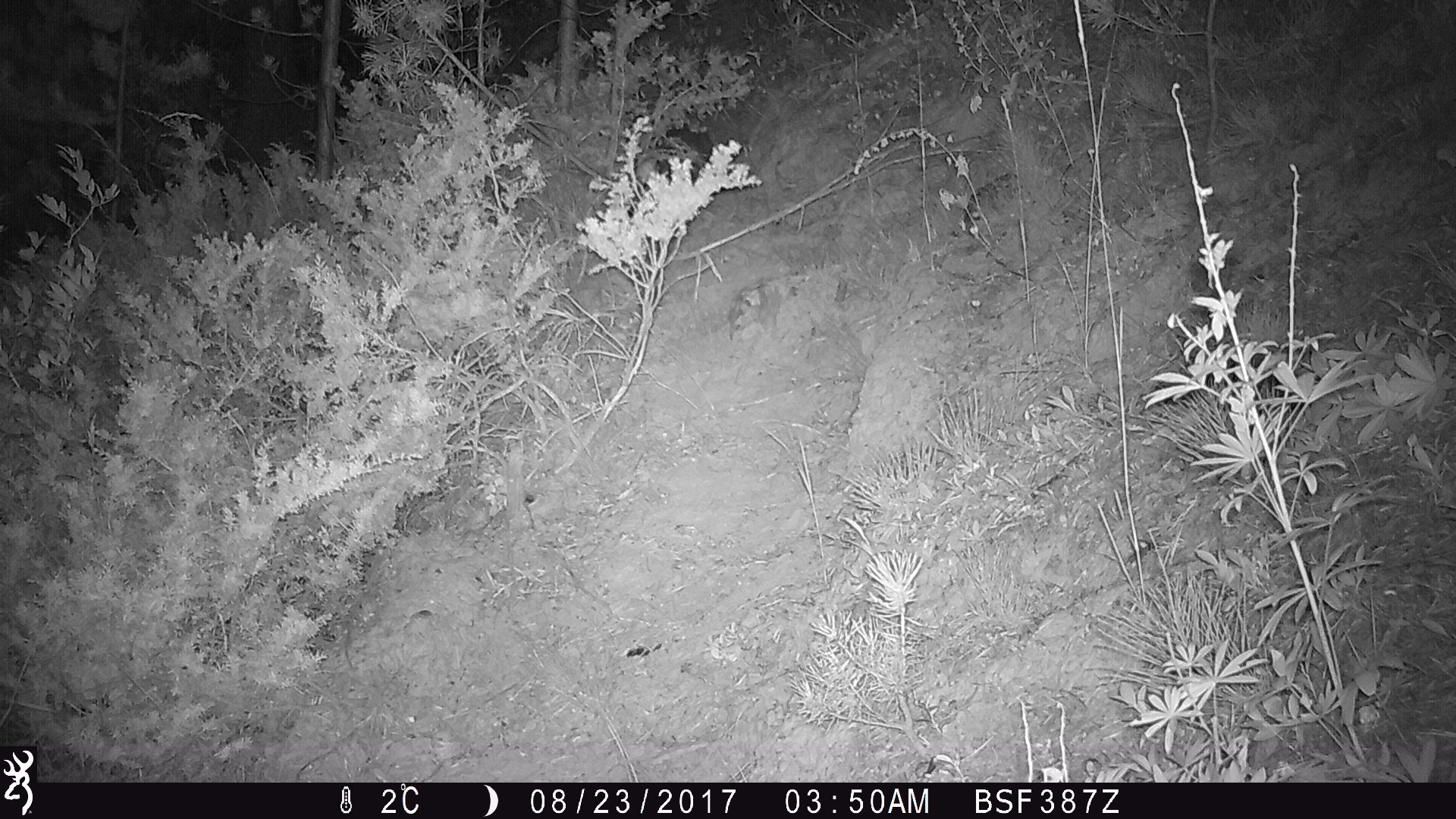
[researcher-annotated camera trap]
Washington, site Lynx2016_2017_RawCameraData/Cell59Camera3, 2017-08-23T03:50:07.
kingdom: Animalia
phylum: Chordata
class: Mammalia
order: Lagomorpha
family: Leporidae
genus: Lepus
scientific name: Lepus americanus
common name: snowshoe hare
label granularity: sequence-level